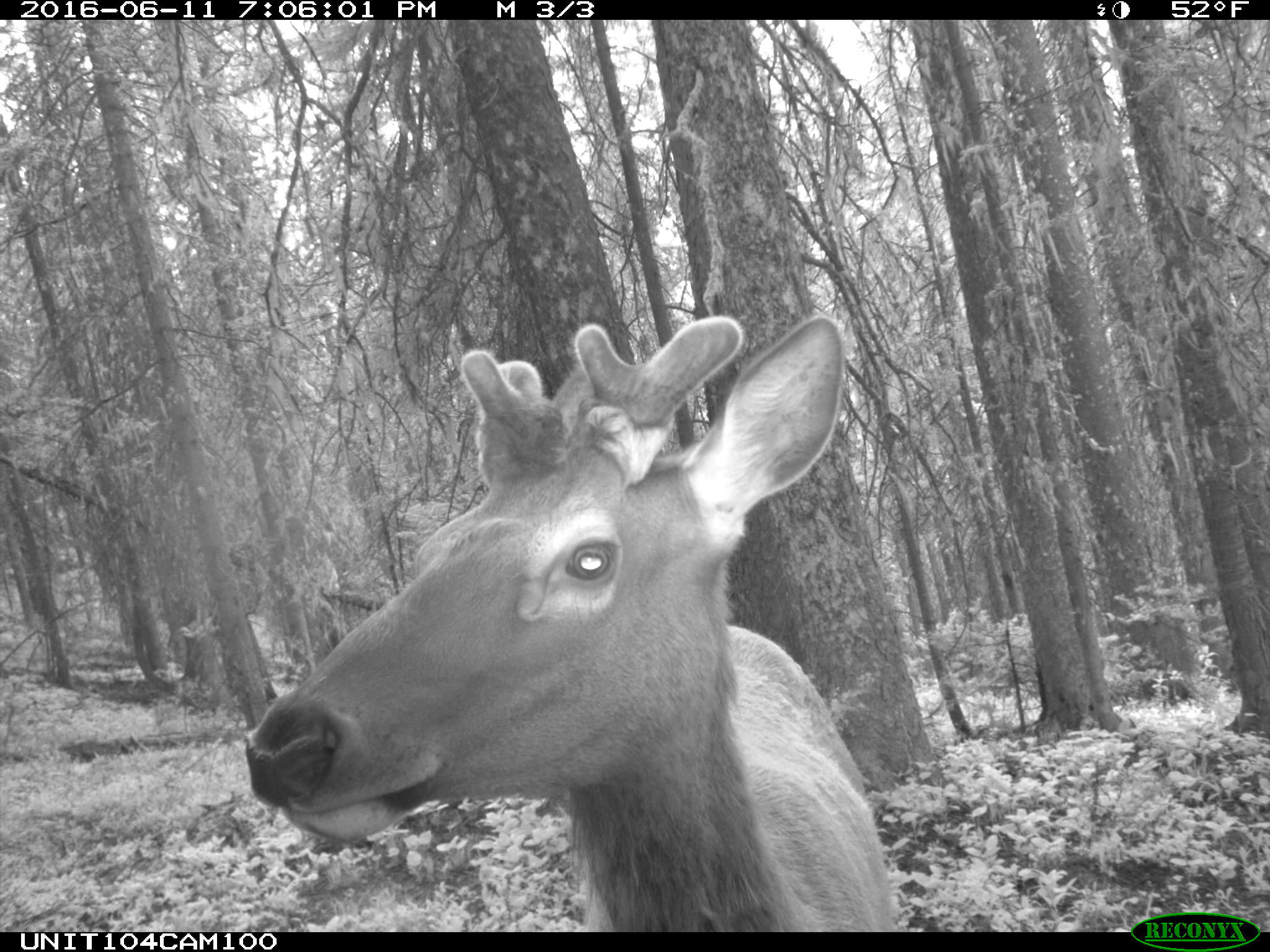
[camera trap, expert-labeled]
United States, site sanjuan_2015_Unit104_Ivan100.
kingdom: Animalia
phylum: Chordata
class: Mammalia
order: Artiodactyla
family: Cervidae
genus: Cervus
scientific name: Cervus elaphus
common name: red deer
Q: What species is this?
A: Cervus elaphus (red deer).